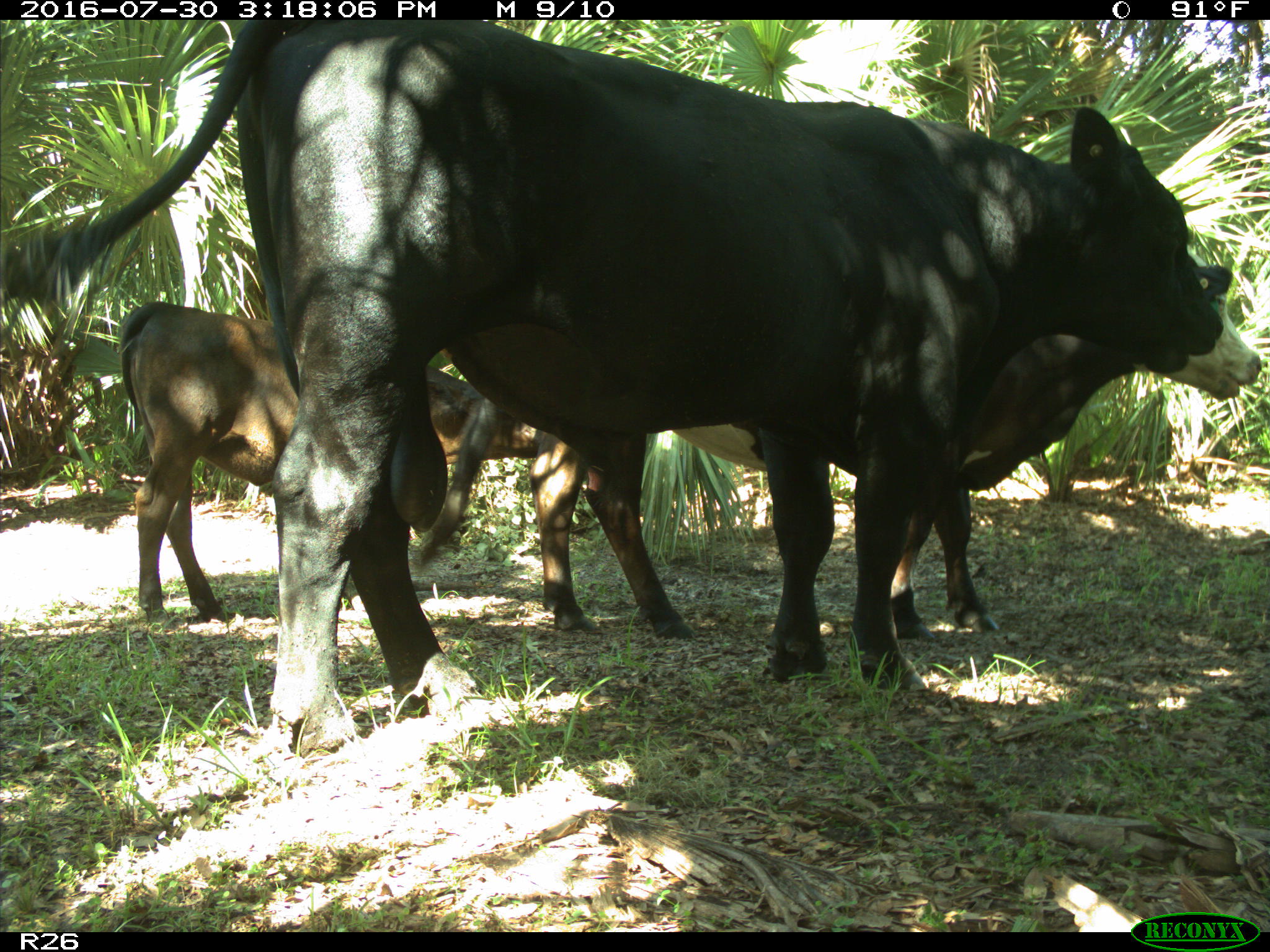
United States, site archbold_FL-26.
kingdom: Animalia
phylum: Chordata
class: Mammalia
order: Artiodactyla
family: Bovidae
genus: Bos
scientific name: Bos taurus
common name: domestic cow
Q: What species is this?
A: Bos taurus (domestic cow).